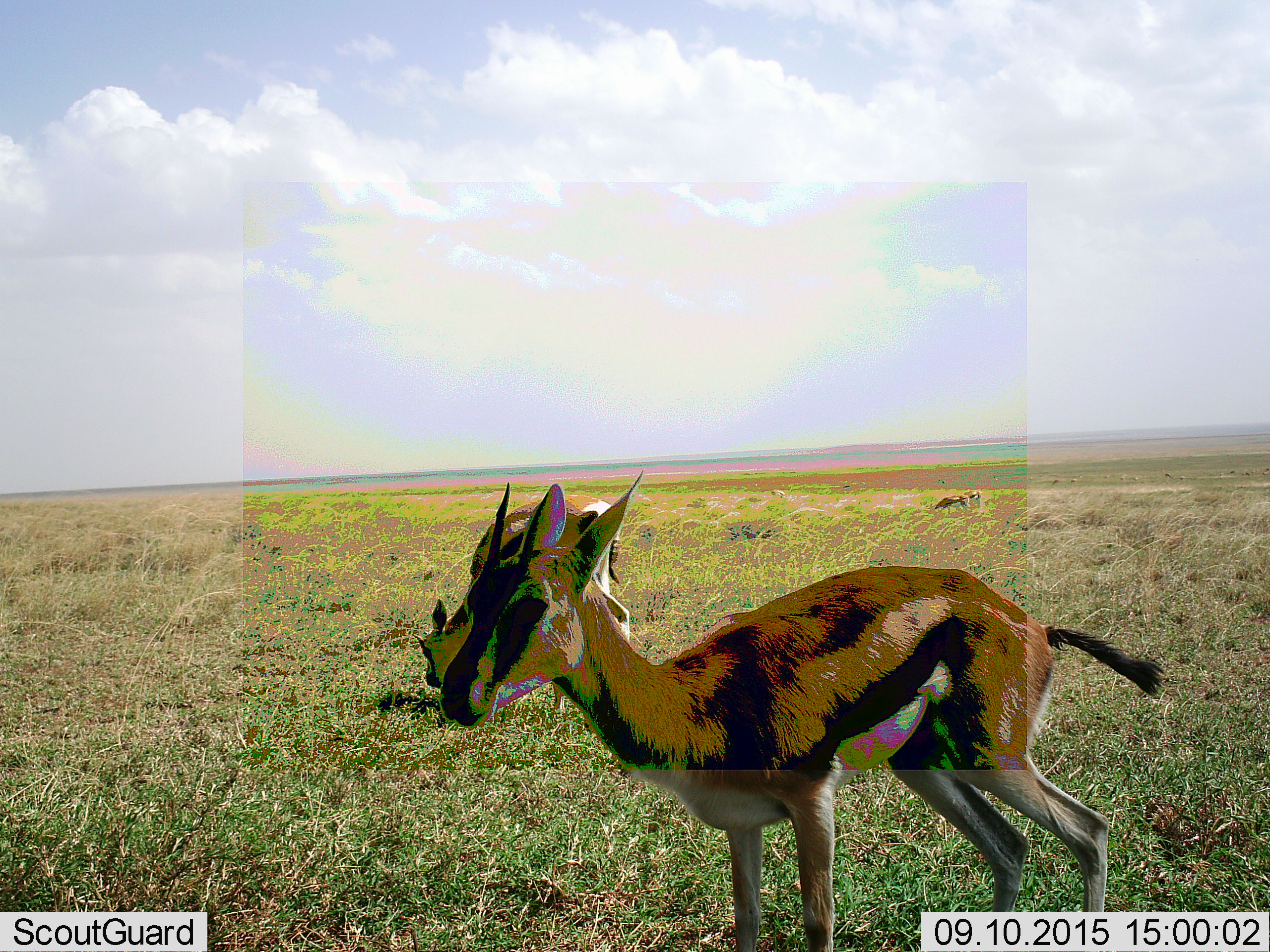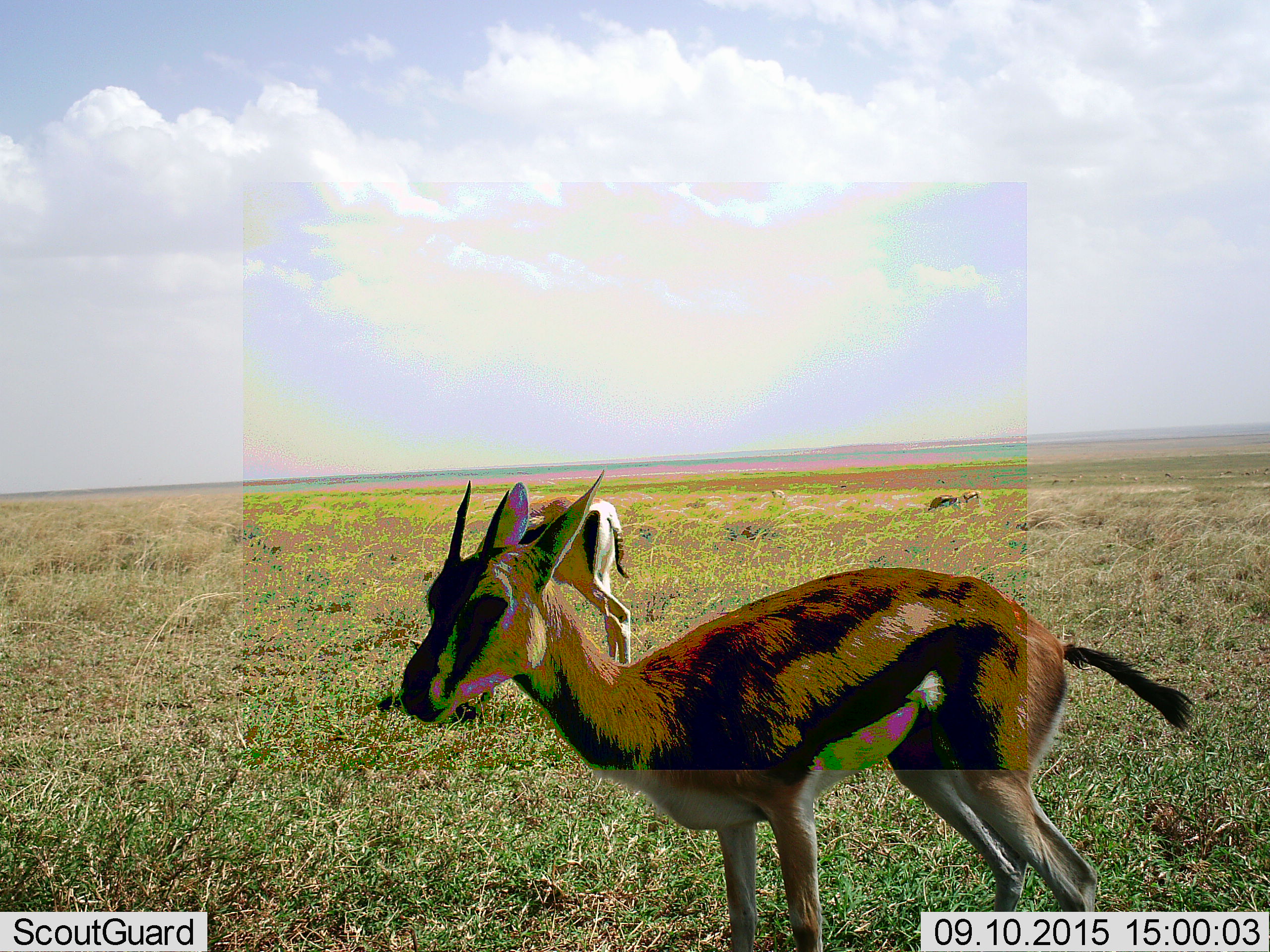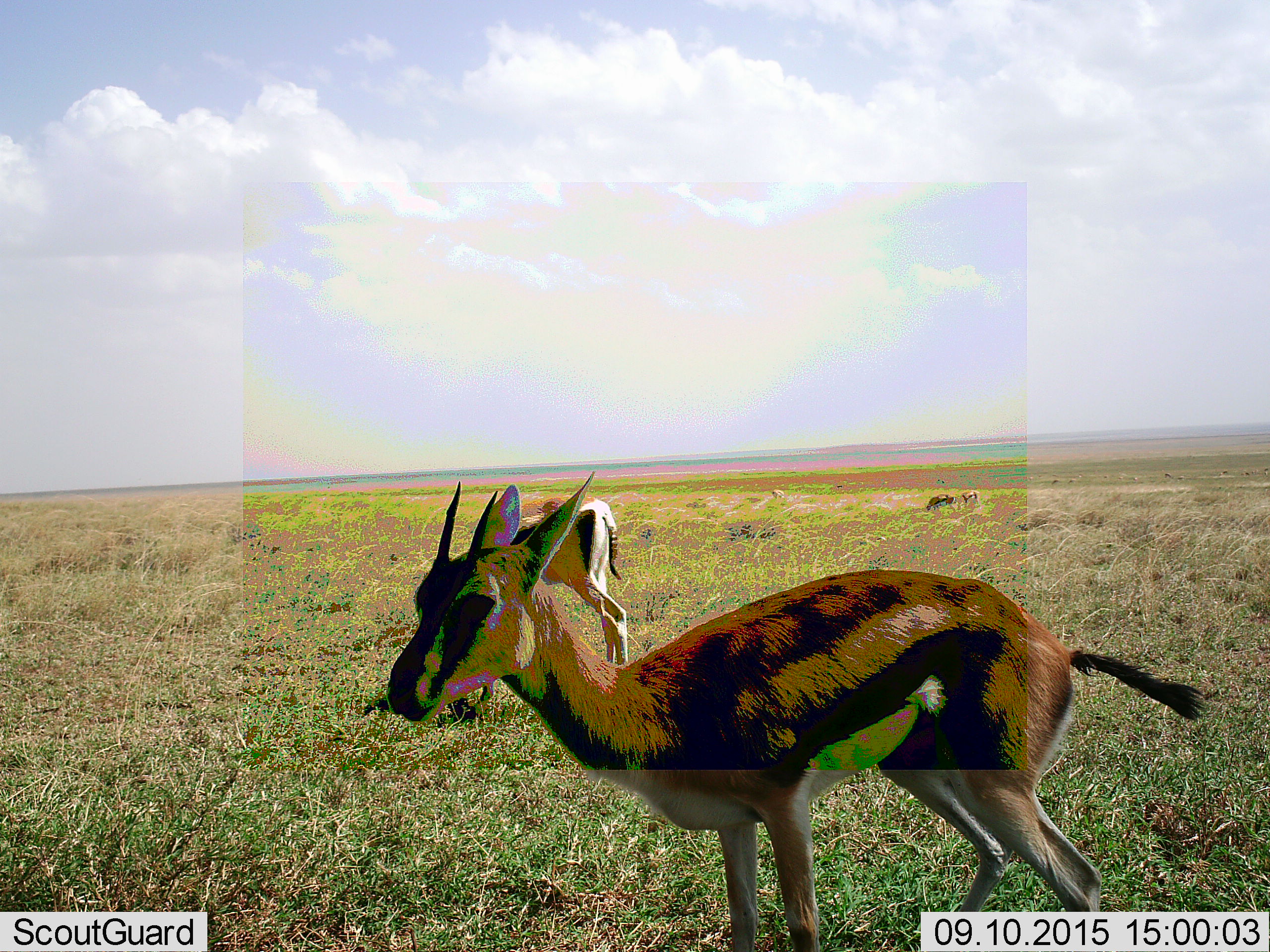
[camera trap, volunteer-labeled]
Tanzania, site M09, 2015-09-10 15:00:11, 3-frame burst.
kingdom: Animalia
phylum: Chordata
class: Mammalia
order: Artiodactyla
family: Bovidae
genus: Eudorcas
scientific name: Eudorcas thomsonii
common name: thomson's gazelle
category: gazellethomsons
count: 4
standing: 89%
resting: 0%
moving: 22%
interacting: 0%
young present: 0%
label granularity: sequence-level